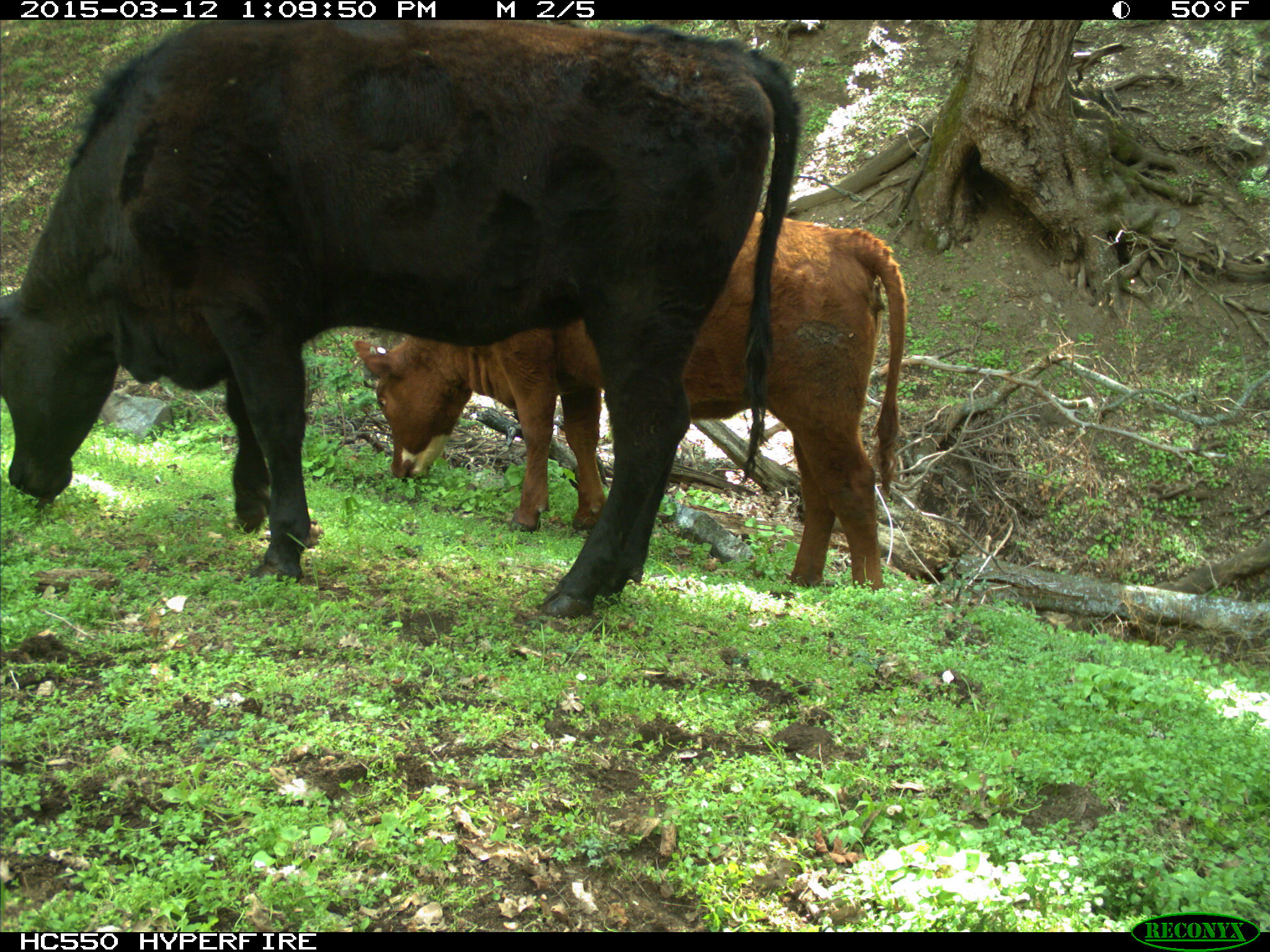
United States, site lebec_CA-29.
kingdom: Animalia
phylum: Chordata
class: Mammalia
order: Artiodactyla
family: Bovidae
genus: Bos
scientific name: Bos taurus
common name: domestic cow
Bos taurus (domestic cow).